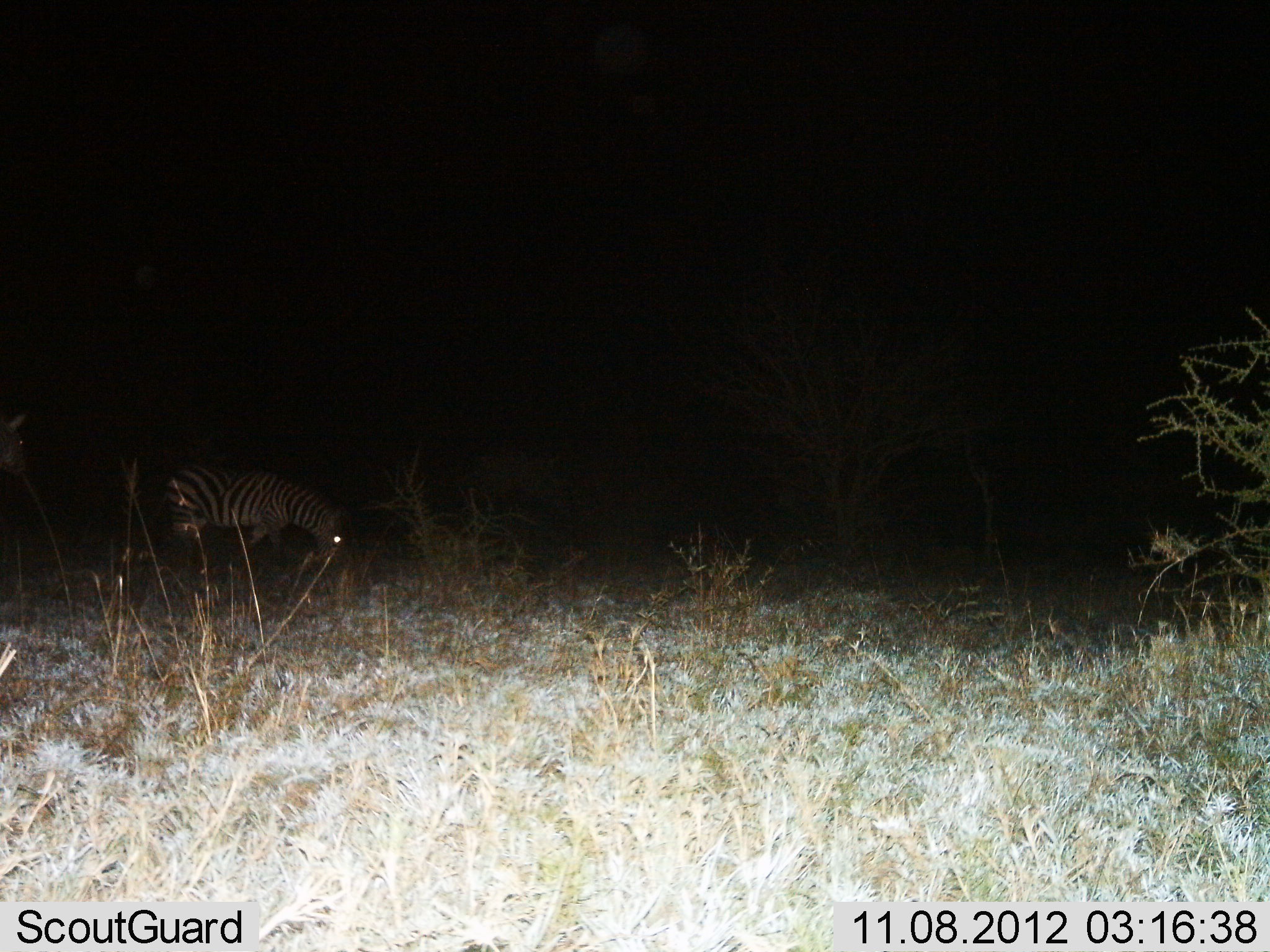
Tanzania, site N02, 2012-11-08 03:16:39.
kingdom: Animalia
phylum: Chordata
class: Mammalia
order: Perissodactyla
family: Equidae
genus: Equus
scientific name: Equus quagga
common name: plains zebra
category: zebra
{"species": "zebra (plains zebra) (Equus quagga)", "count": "1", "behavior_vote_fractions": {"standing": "40%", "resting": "0%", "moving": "10%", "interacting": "0%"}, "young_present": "0%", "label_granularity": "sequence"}